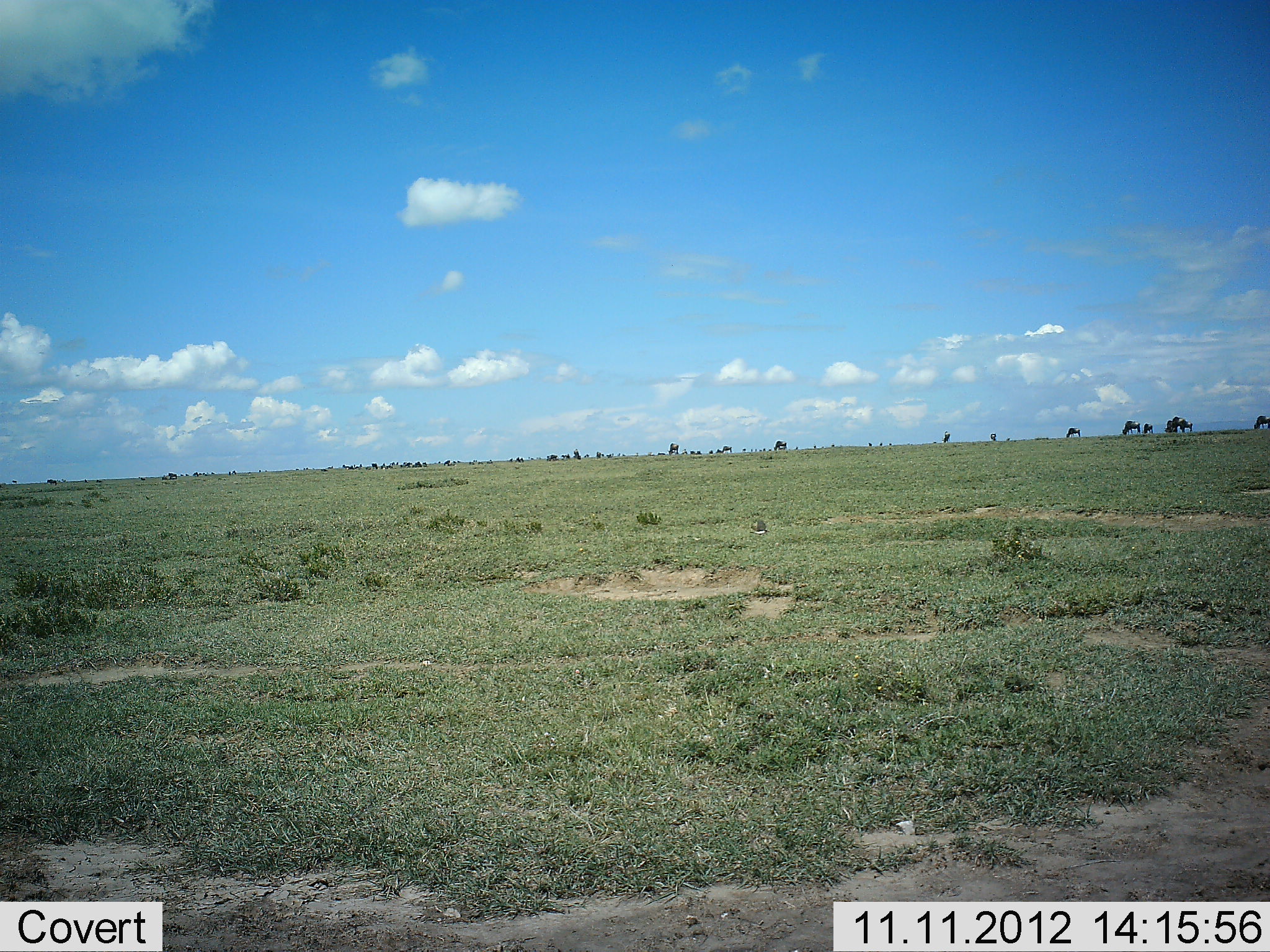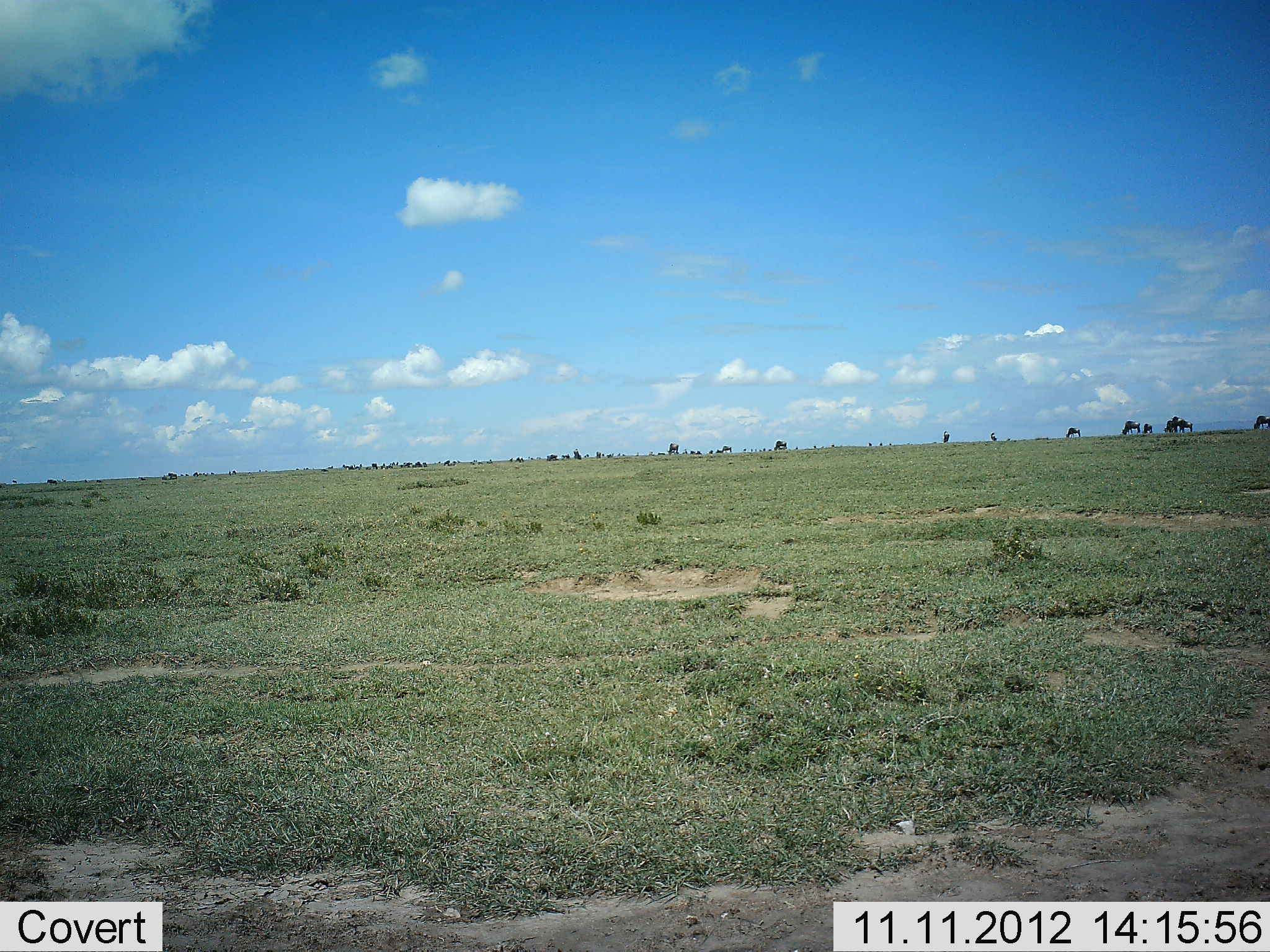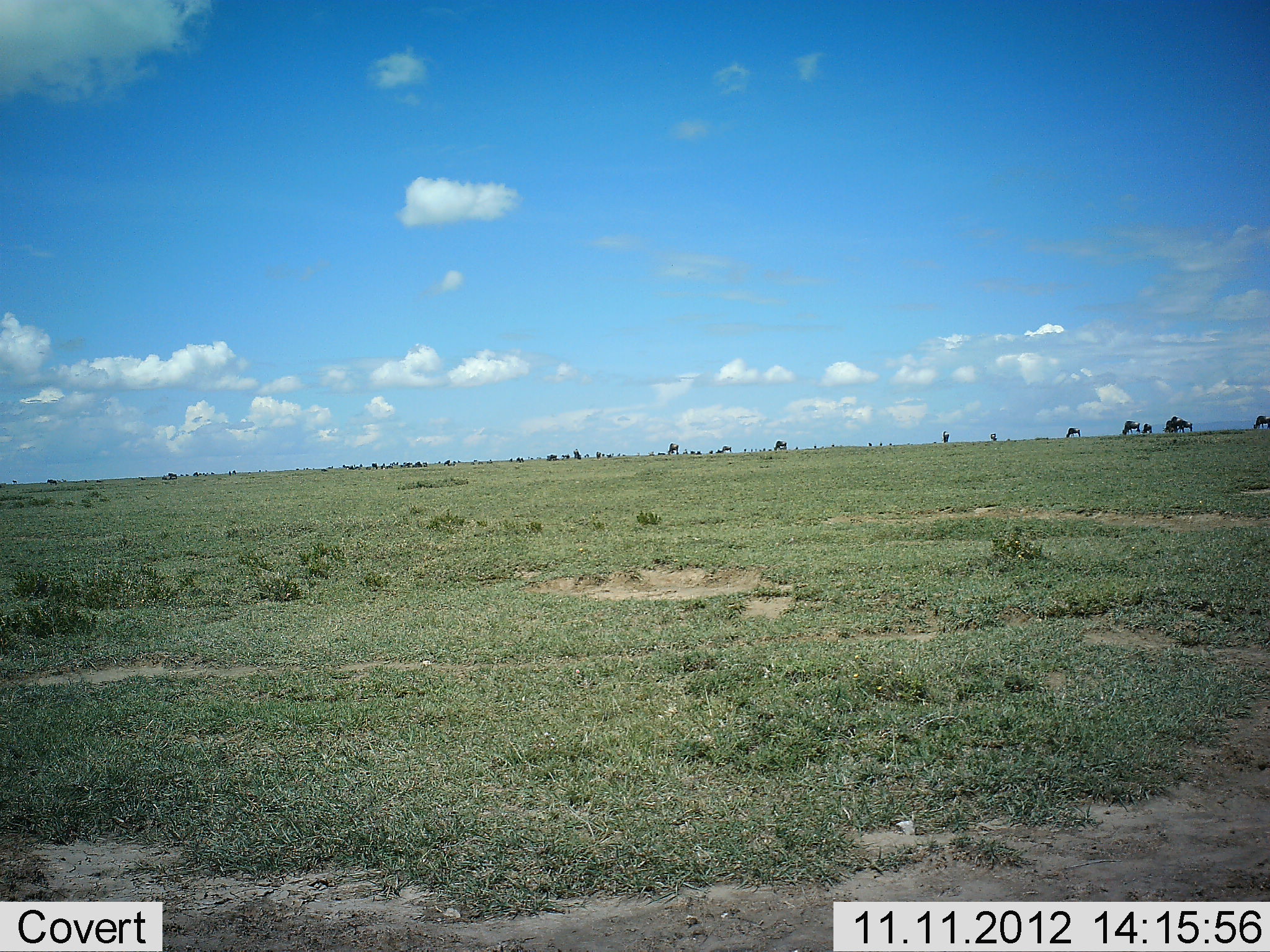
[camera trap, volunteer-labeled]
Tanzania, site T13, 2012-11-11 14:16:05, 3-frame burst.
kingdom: Animalia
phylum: Chordata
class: Mammalia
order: Artiodactyla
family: Bovidae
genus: Connochaetes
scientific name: Connochaetes taurinus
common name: blue wildebeest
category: wildebeest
Wildebeest (blue wildebeest) (Connochaetes taurinus), count 11-50. Behavior (volunteer vote fractions): standing 86%, resting 0%, moving 29%, interacting 0%. Young present (vote fraction): 0%. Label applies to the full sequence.